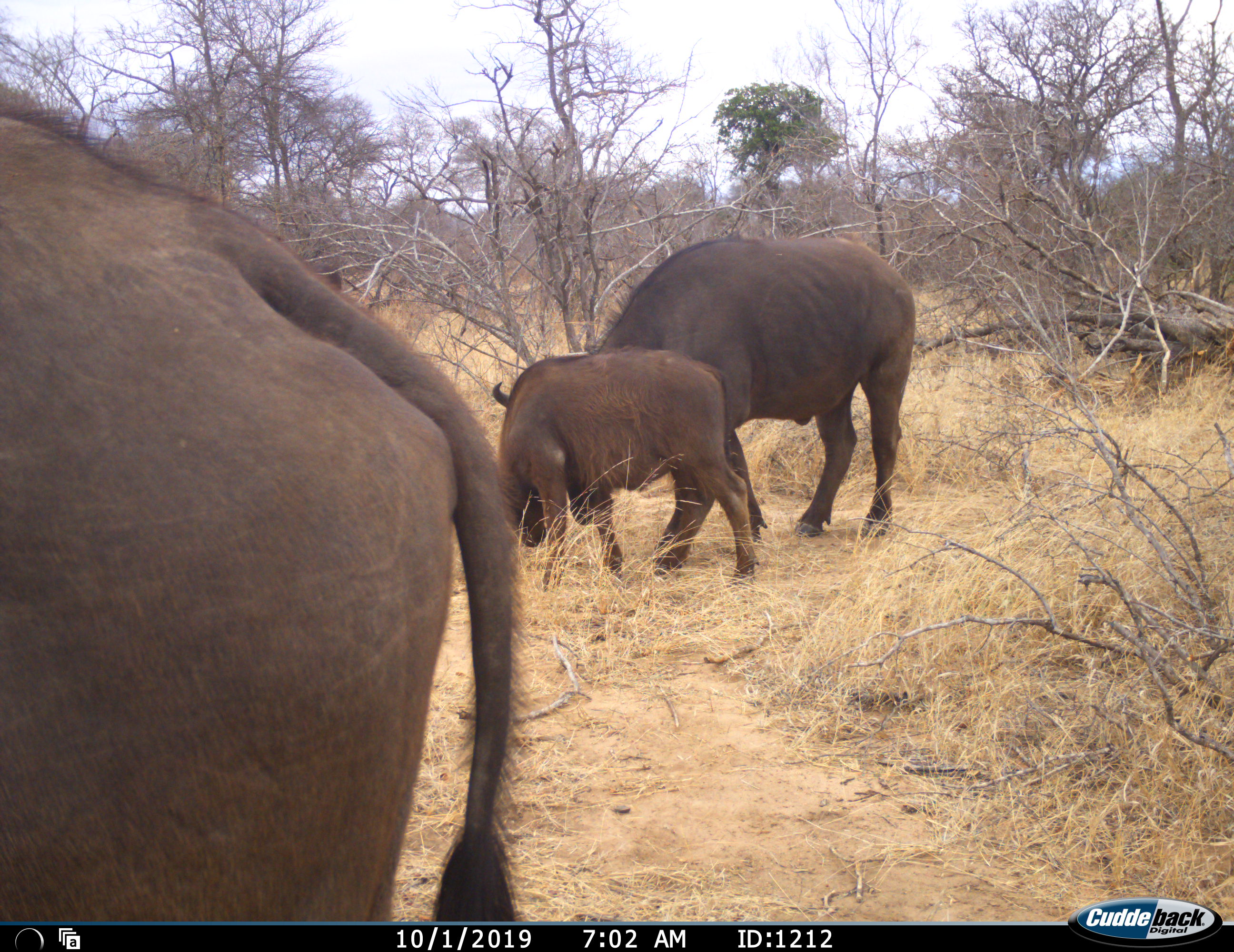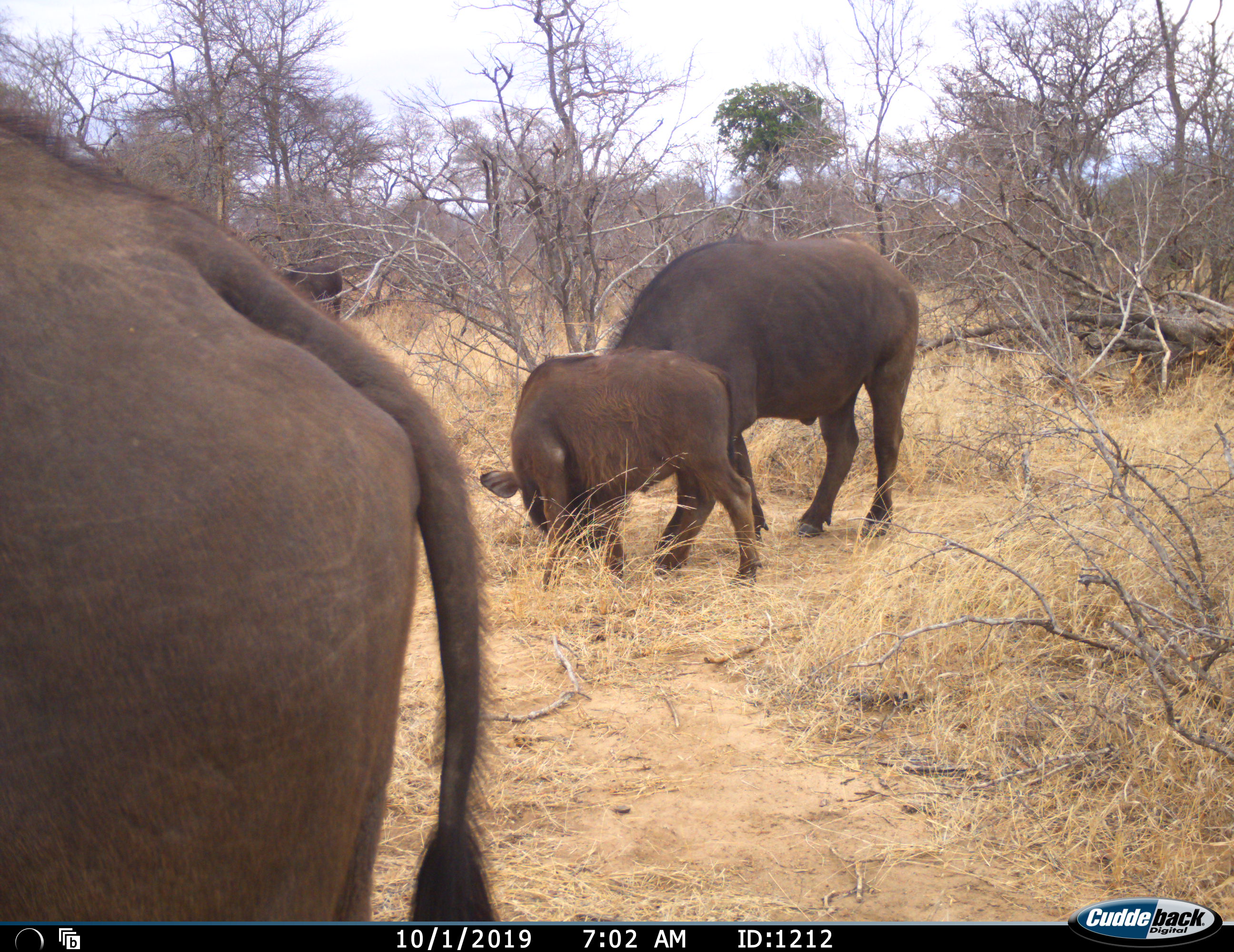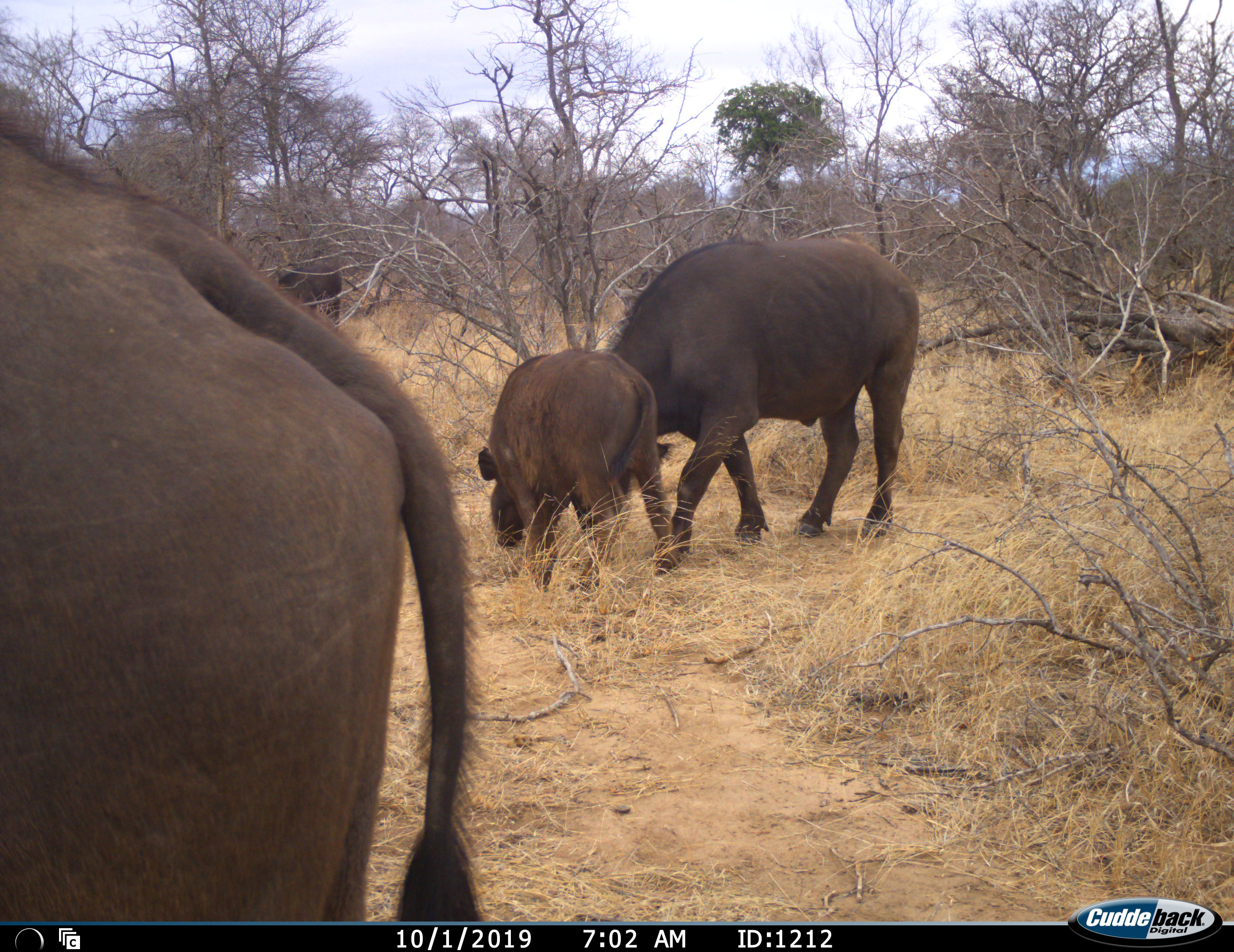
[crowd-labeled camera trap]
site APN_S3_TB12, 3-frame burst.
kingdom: Animalia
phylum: Chordata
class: Mammalia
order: Artiodactyla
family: Bovidae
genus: Syncerus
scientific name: Syncerus caffer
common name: african buffalo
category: buffalo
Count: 3.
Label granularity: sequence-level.